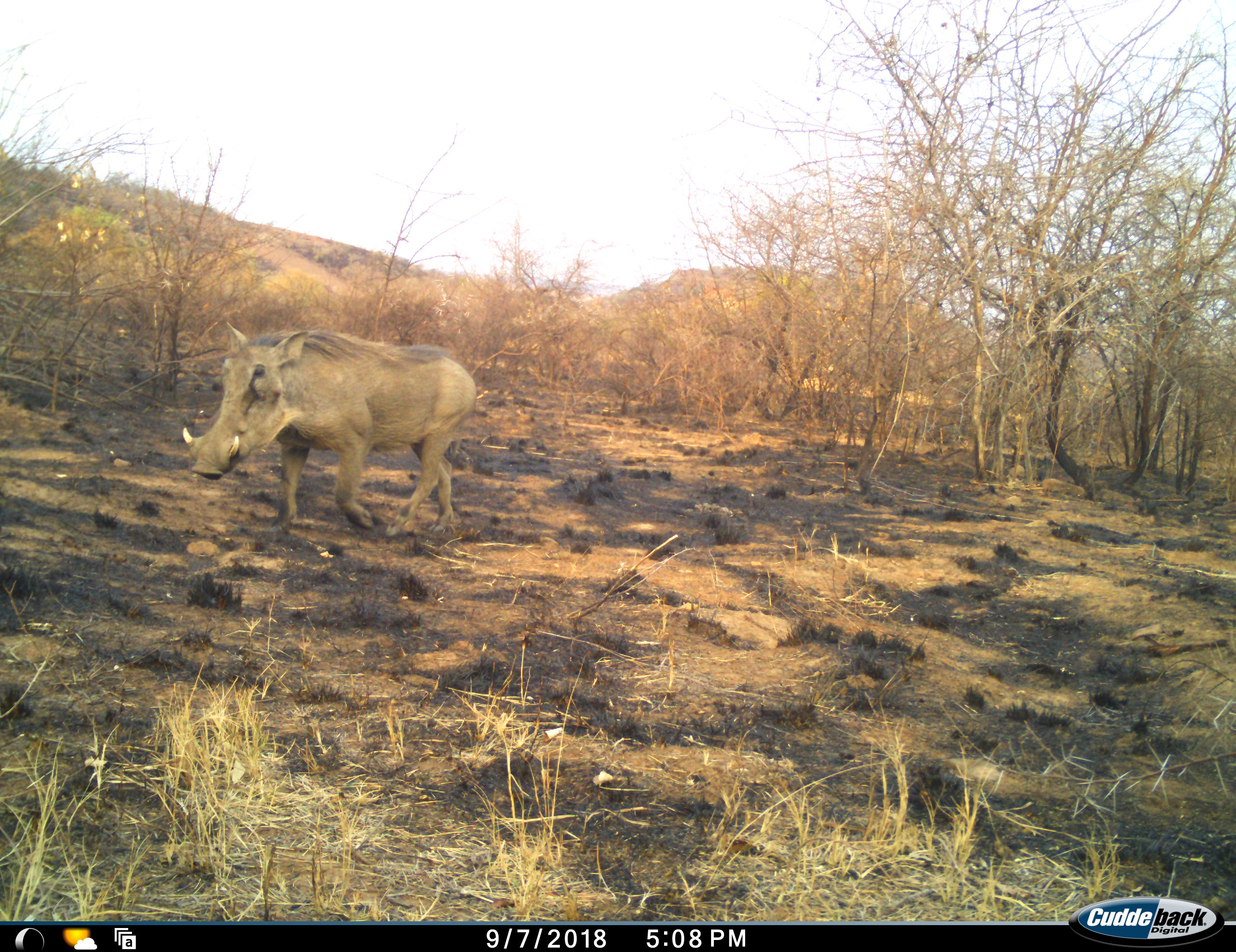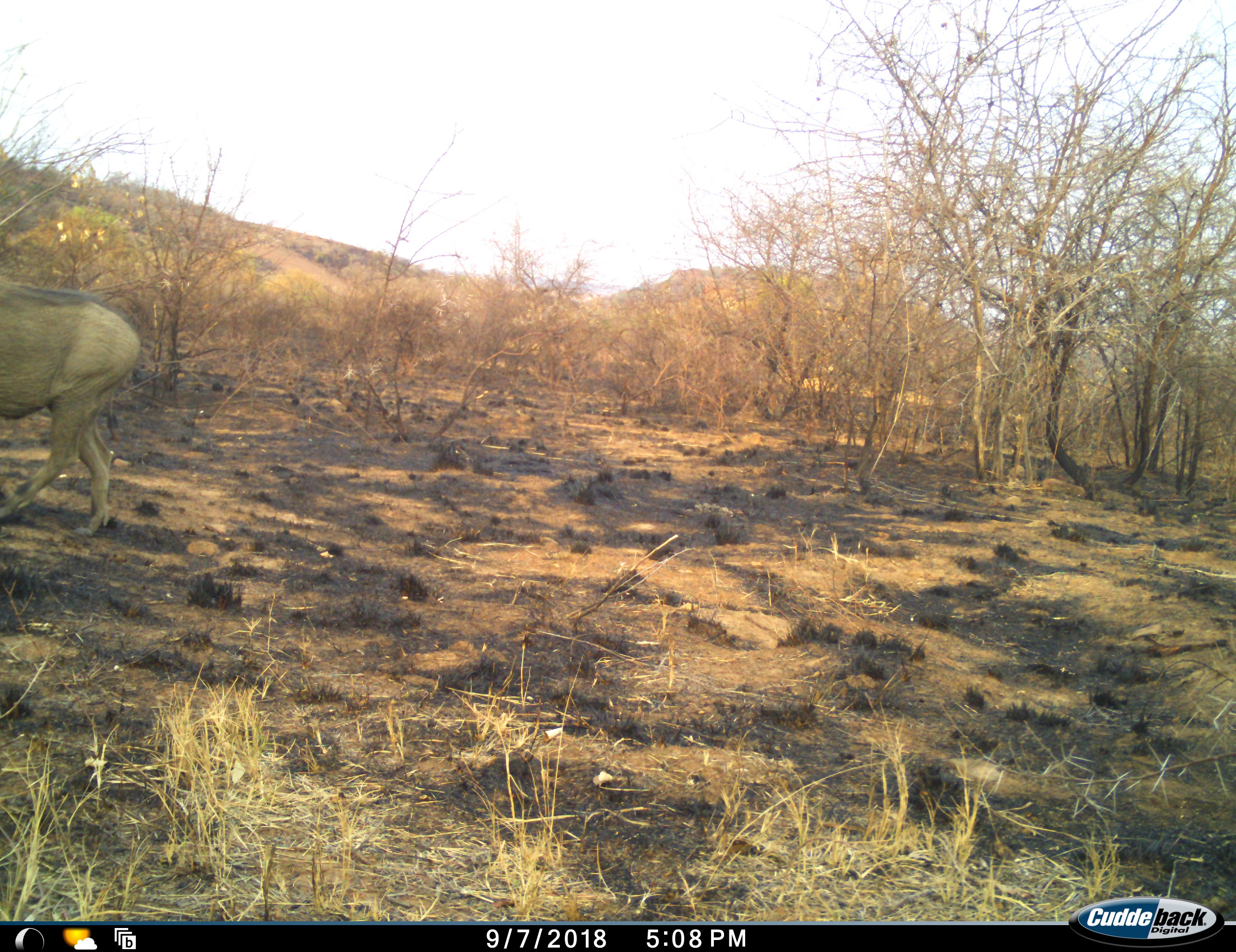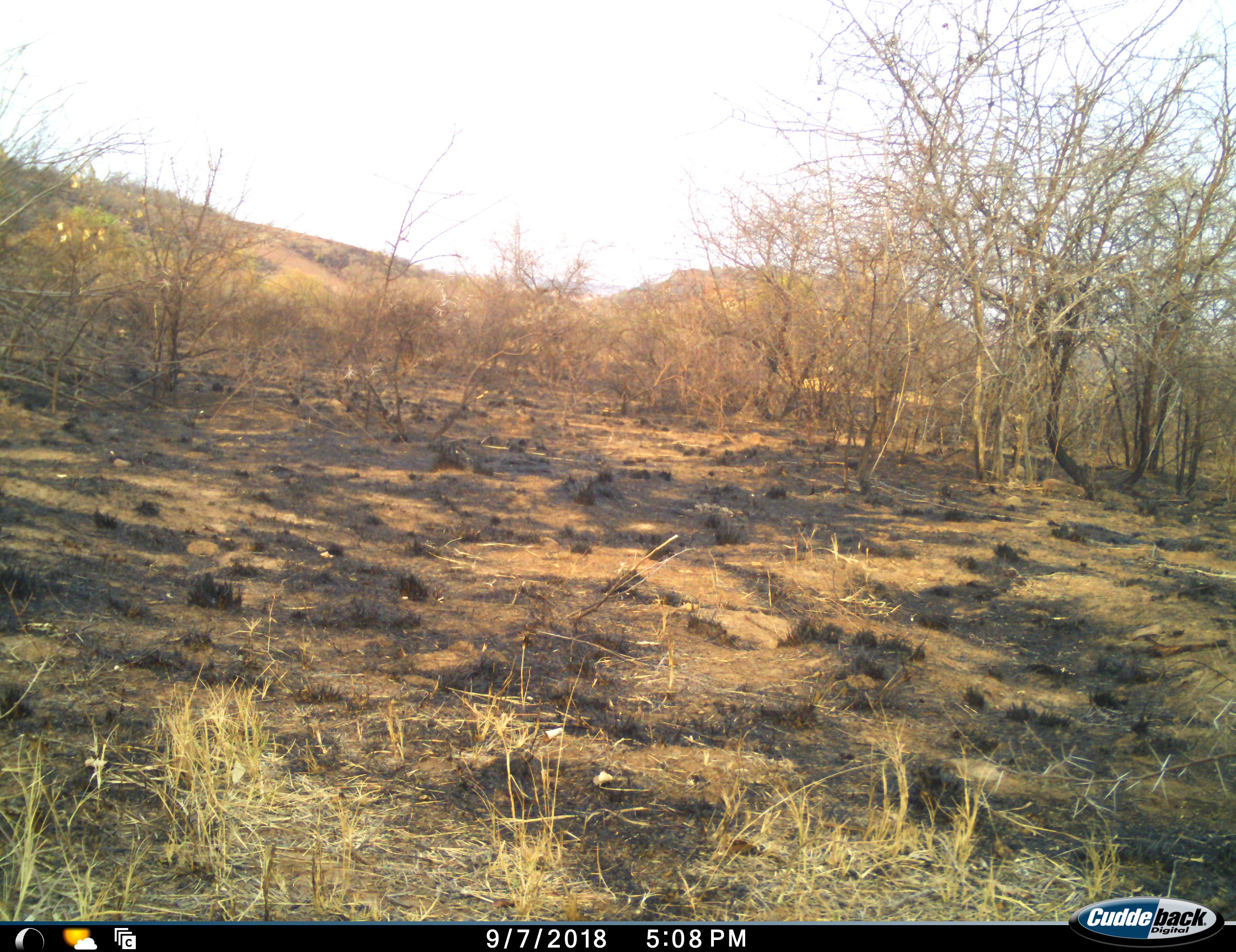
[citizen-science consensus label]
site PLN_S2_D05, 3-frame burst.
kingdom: Animalia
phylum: Chordata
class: Mammalia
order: Artiodactyla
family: Suidae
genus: Phacochoerus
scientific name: Phacochoerus africanus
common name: warthog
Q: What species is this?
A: Warthog (Phacochoerus africanus).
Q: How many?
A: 1.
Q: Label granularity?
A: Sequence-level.